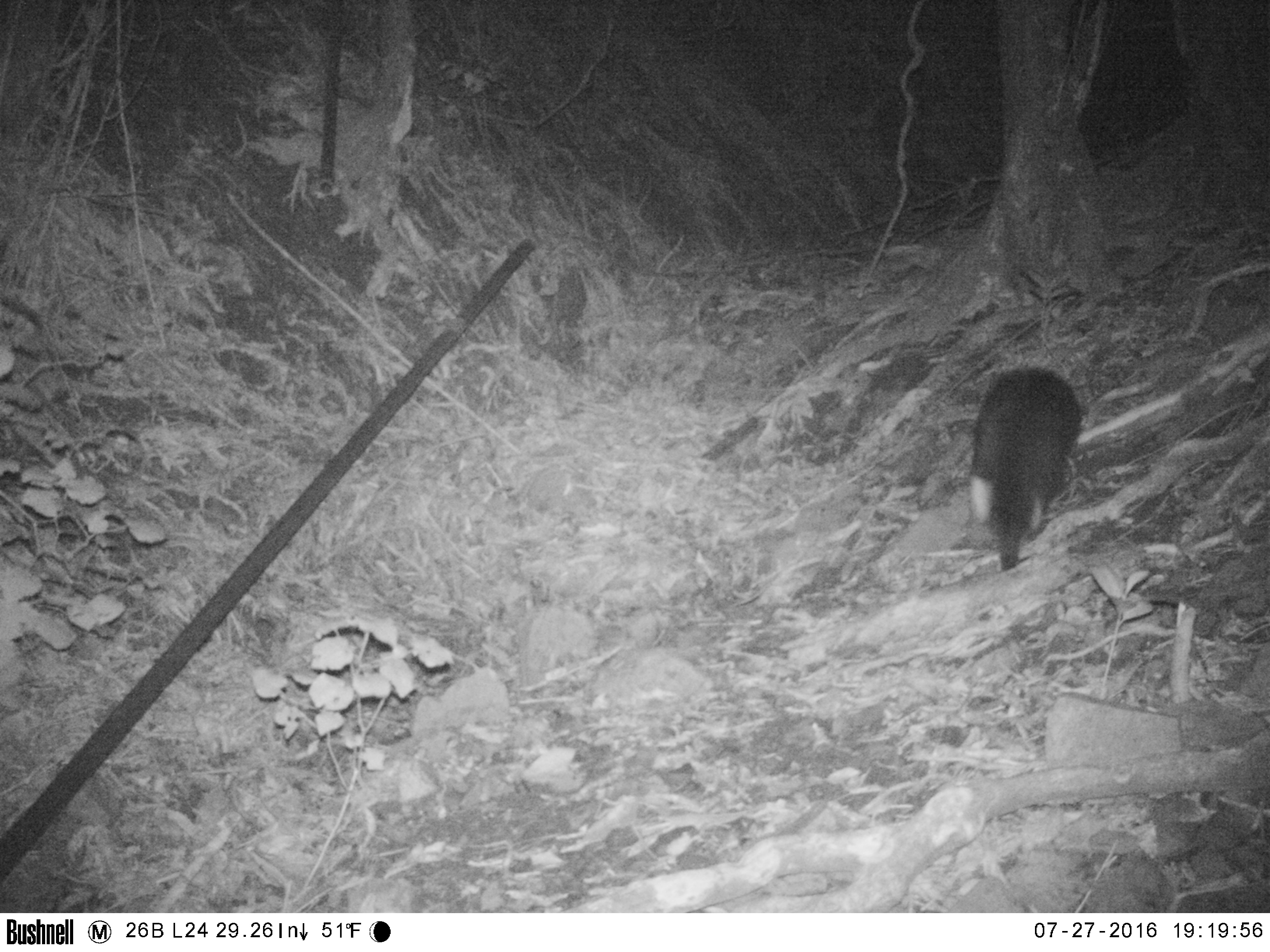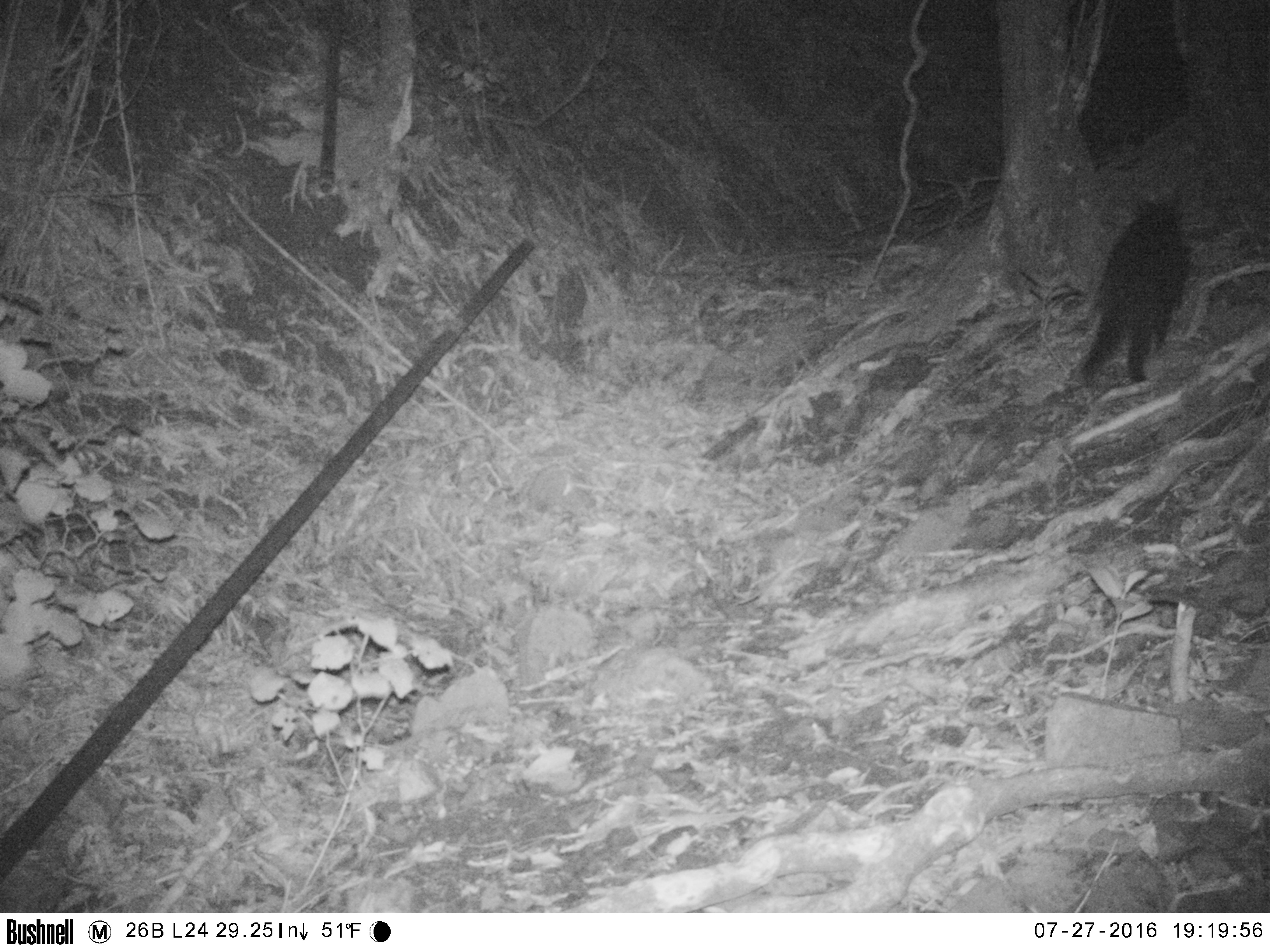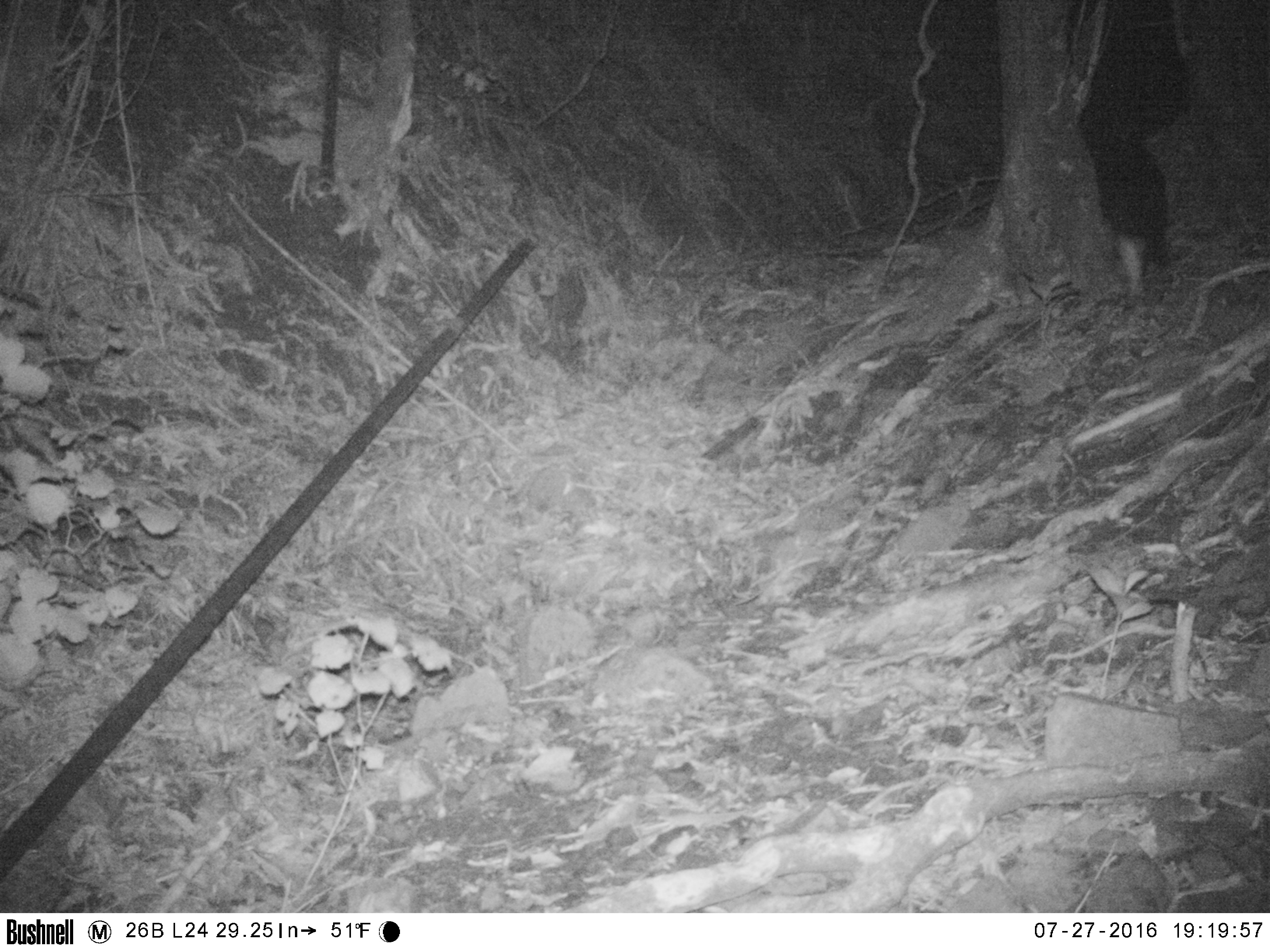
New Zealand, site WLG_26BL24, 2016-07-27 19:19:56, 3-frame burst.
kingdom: Animalia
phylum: Chordata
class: Mammalia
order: Carnivora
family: Felidae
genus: Felis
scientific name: Felis catus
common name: domestic cat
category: cat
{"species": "cat (domestic cat) (Felis catus)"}